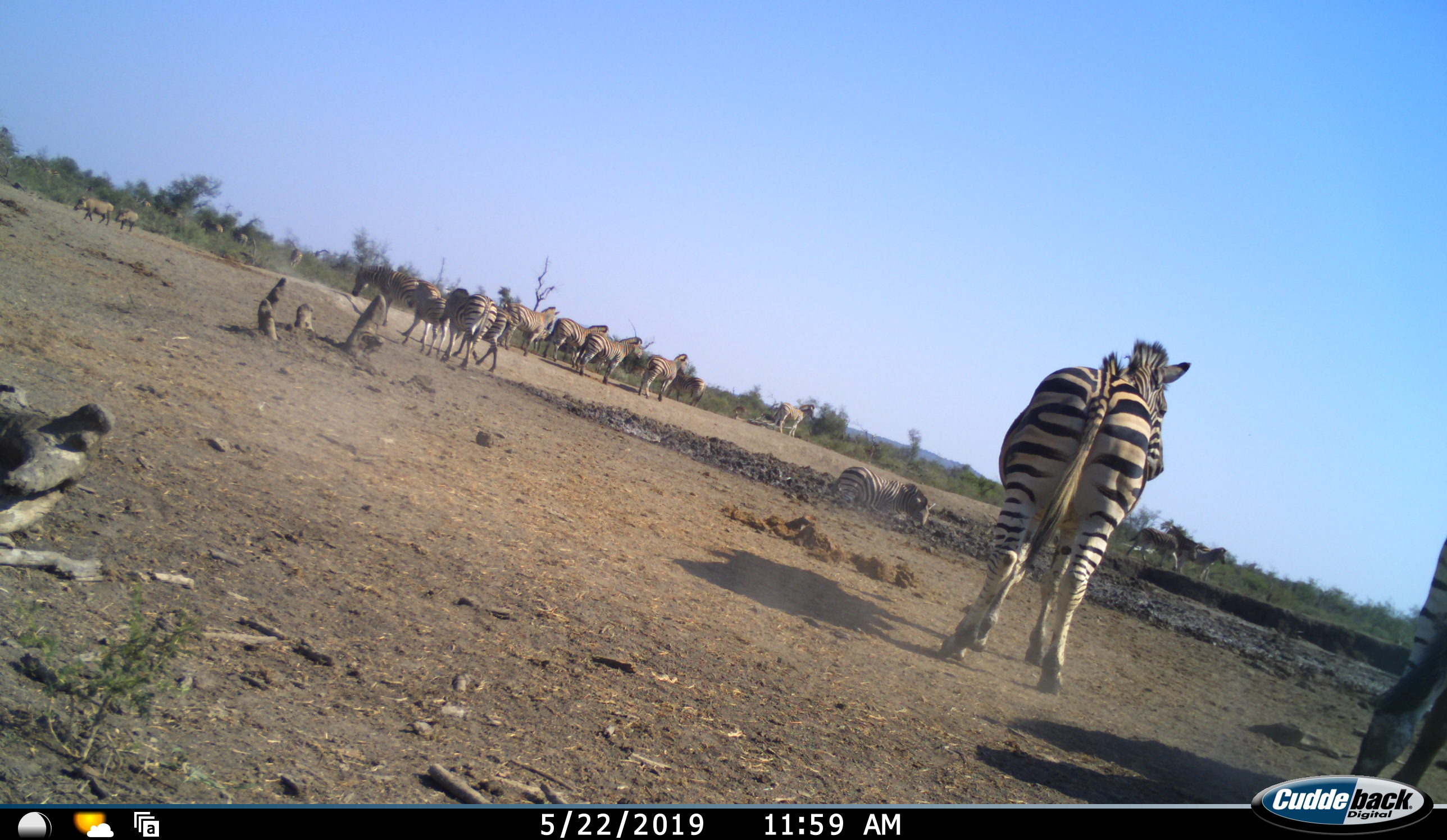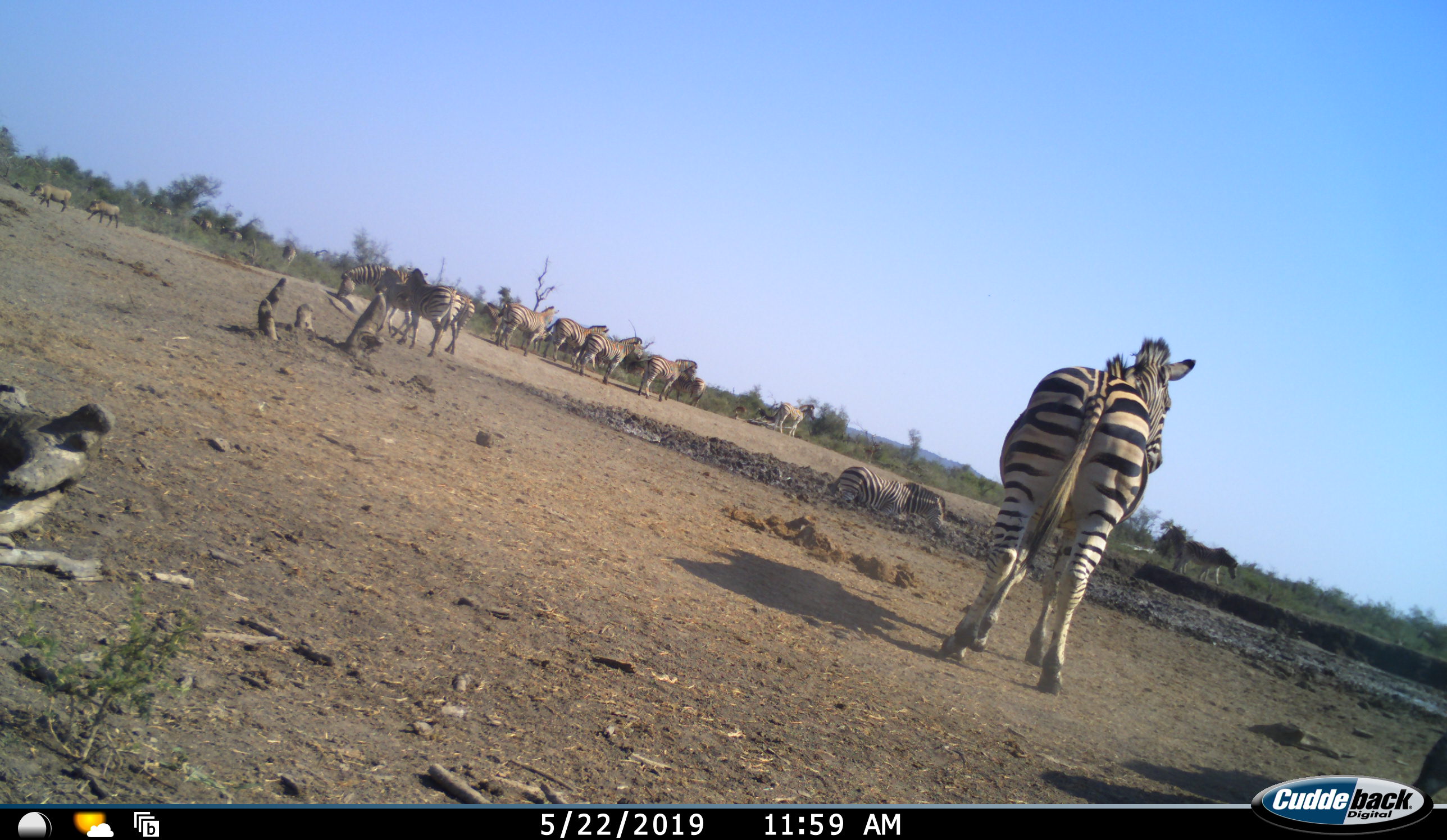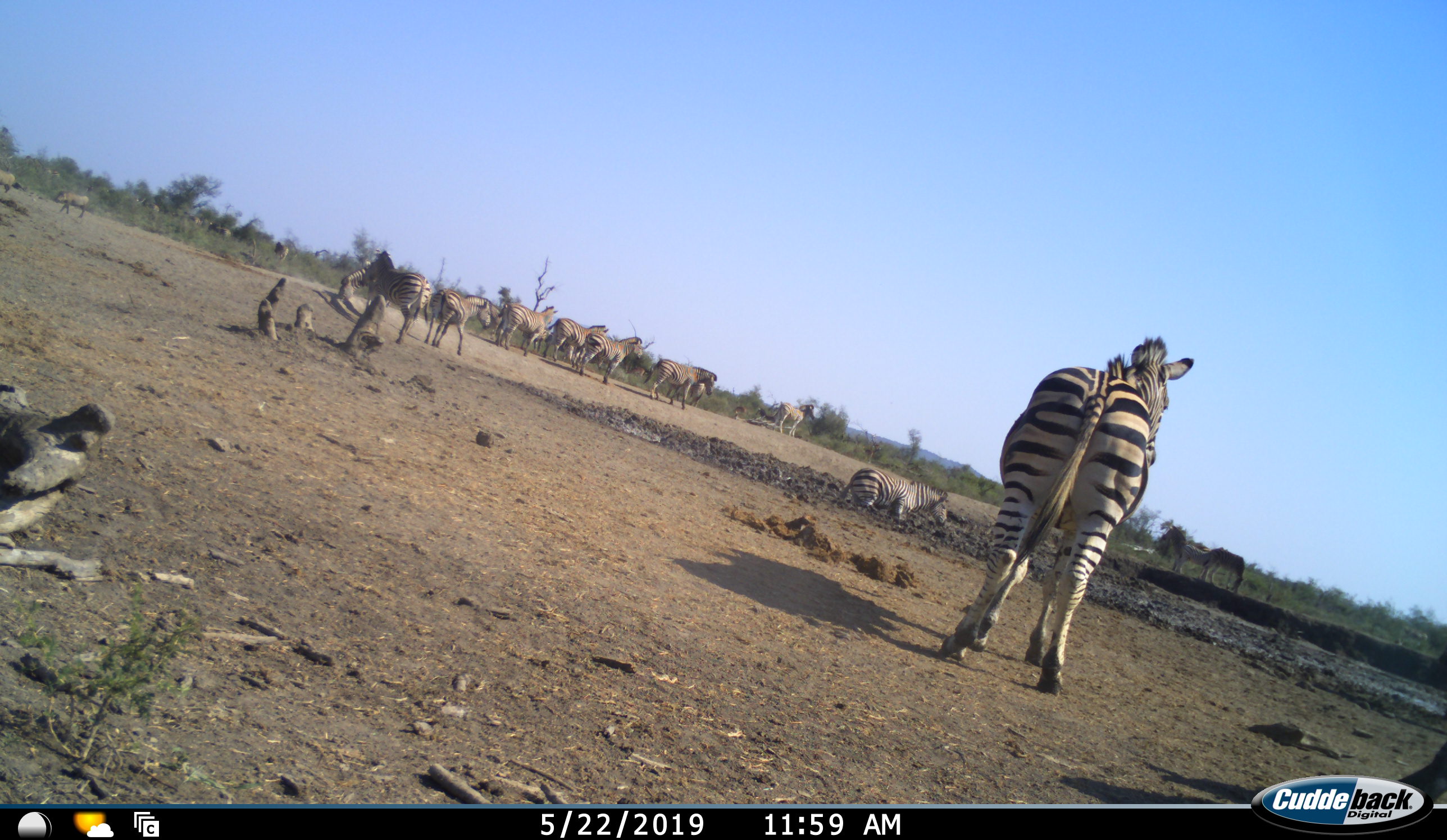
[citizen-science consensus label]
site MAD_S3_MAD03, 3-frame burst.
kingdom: Animalia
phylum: Chordata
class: Mammalia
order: Artiodactyla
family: Suidae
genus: Phacochoerus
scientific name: Phacochoerus africanus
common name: warthog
Warthog (Phacochoerus africanus), count 2. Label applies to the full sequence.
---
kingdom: Animalia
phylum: Chordata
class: Mammalia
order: Perissodactyla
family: Equidae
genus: Equus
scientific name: Equus quagga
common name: plains zebra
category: zebraplains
Zebraplains (plains zebra) (Equus quagga), count 11-50. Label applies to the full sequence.